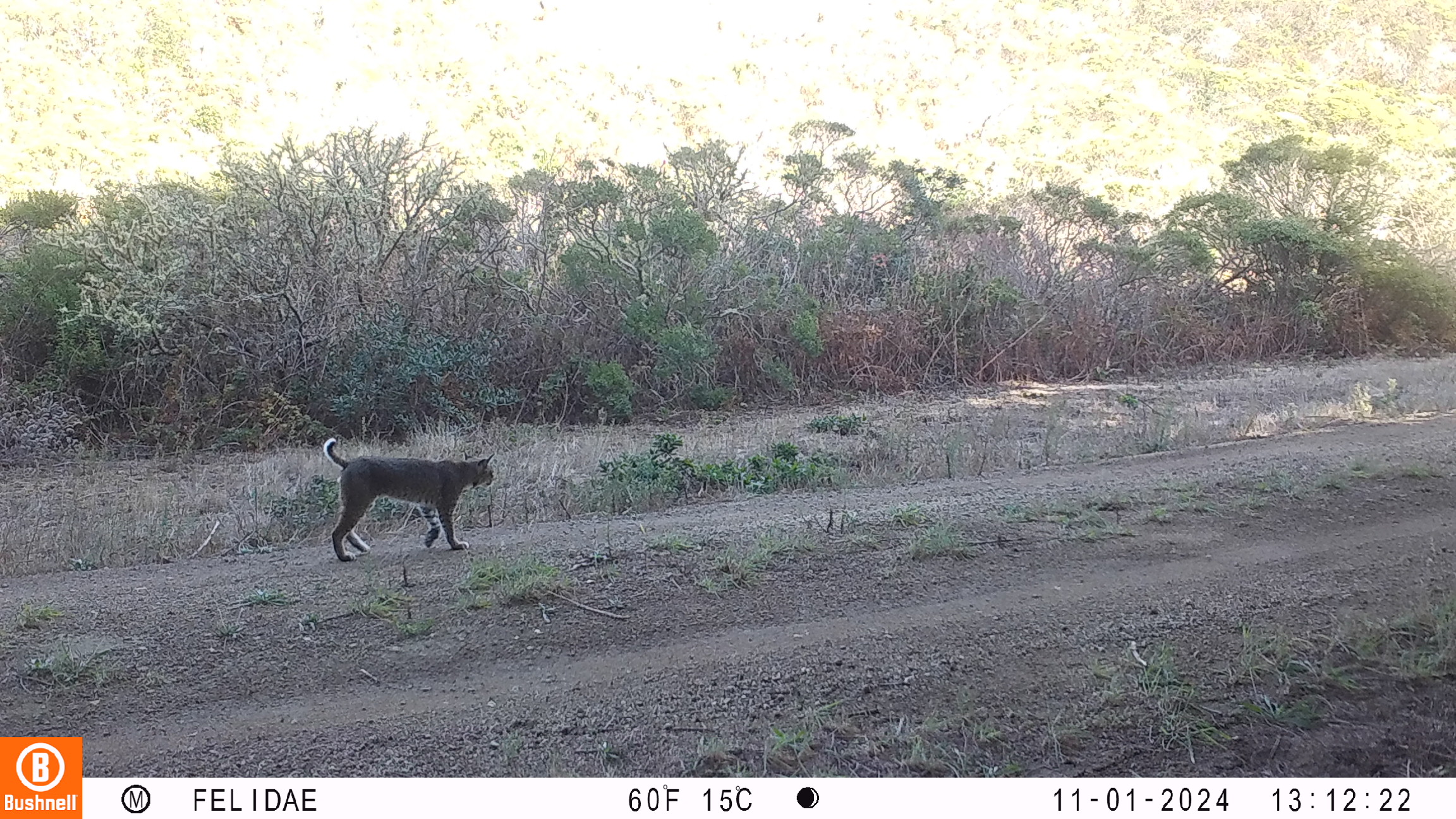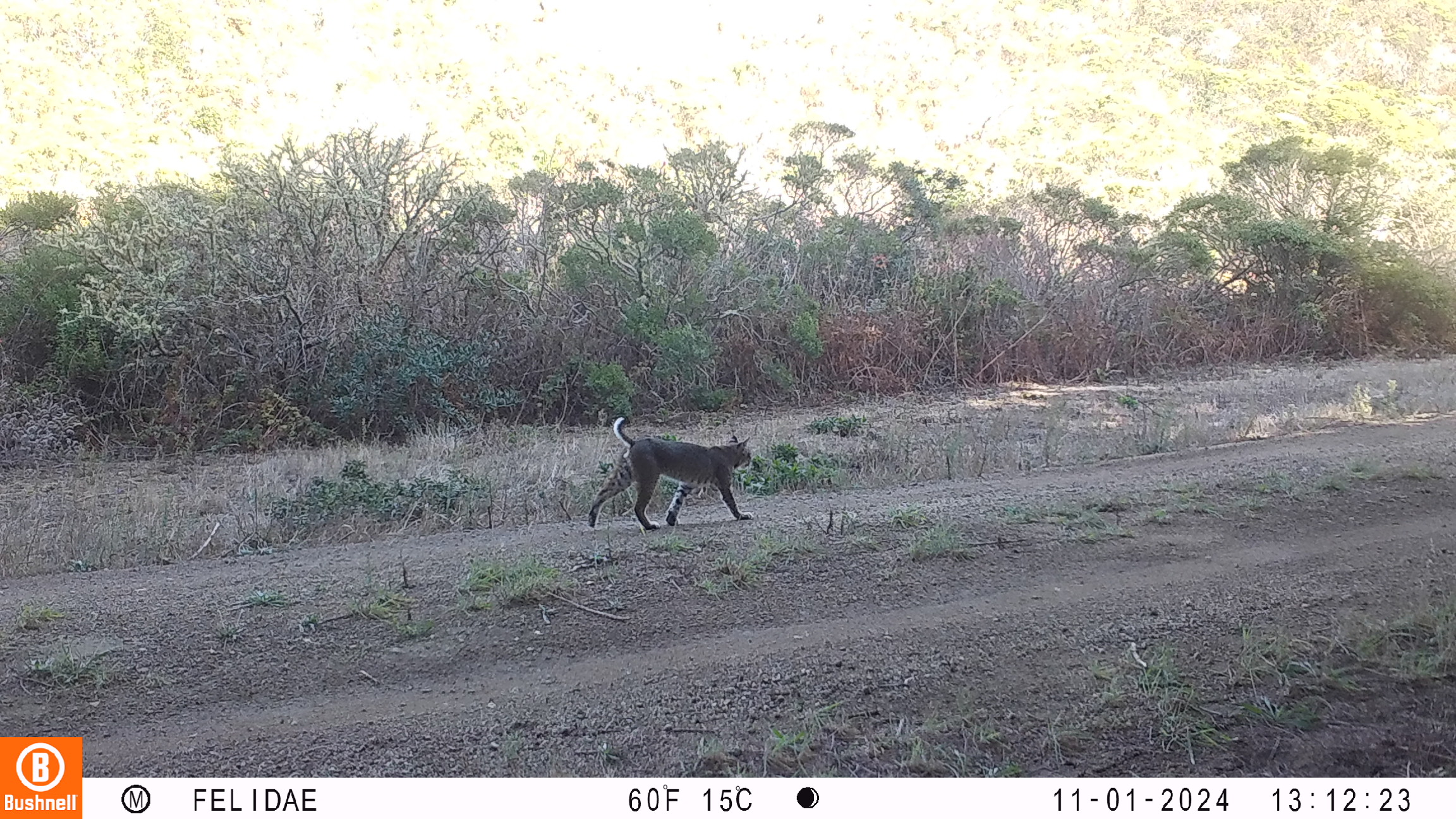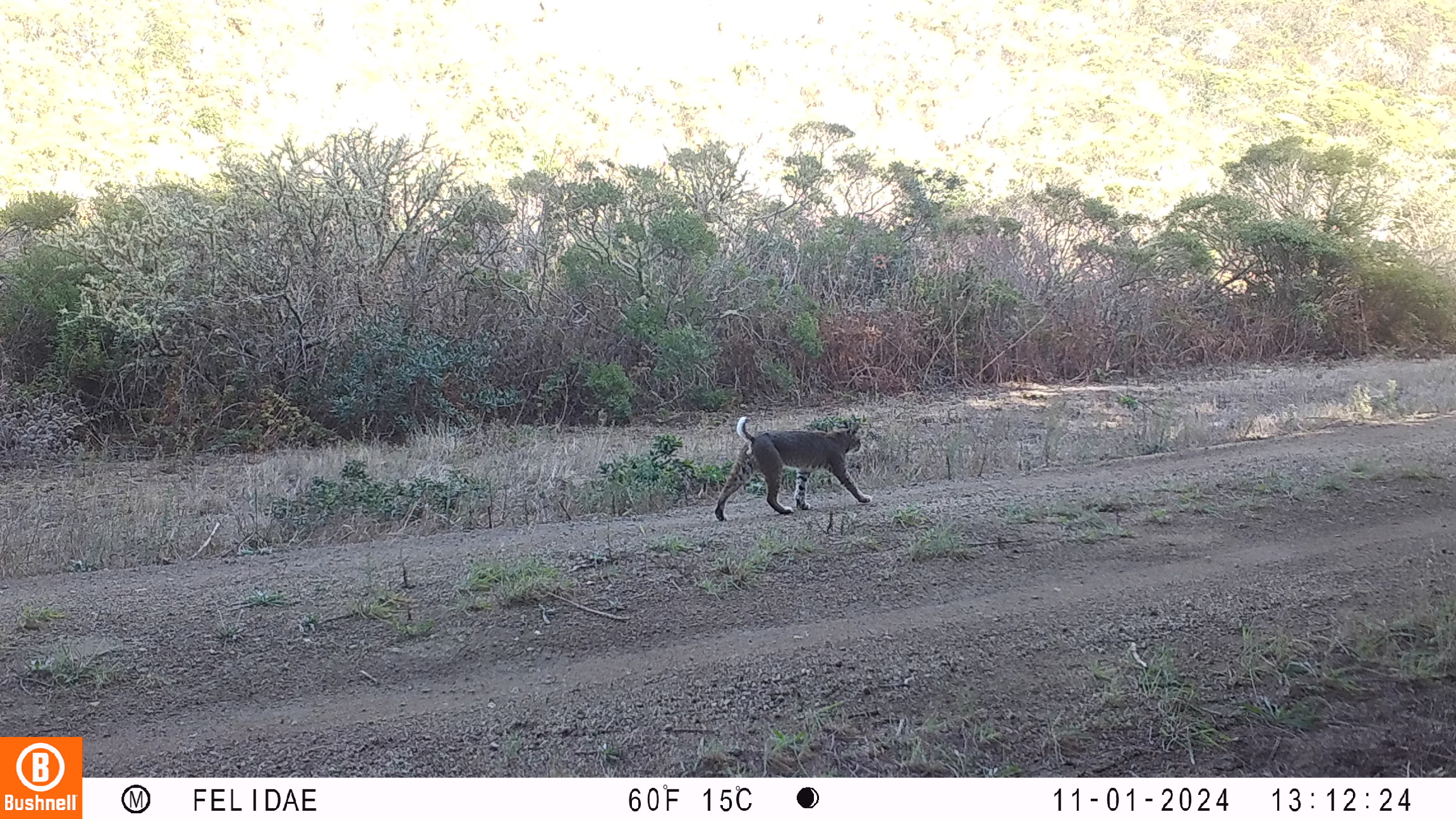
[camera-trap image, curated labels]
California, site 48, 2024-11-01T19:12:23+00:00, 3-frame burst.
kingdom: Animalia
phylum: Chordata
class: Mammalia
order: Carnivora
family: Felidae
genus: Lynx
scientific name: Lynx rufus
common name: bobcat